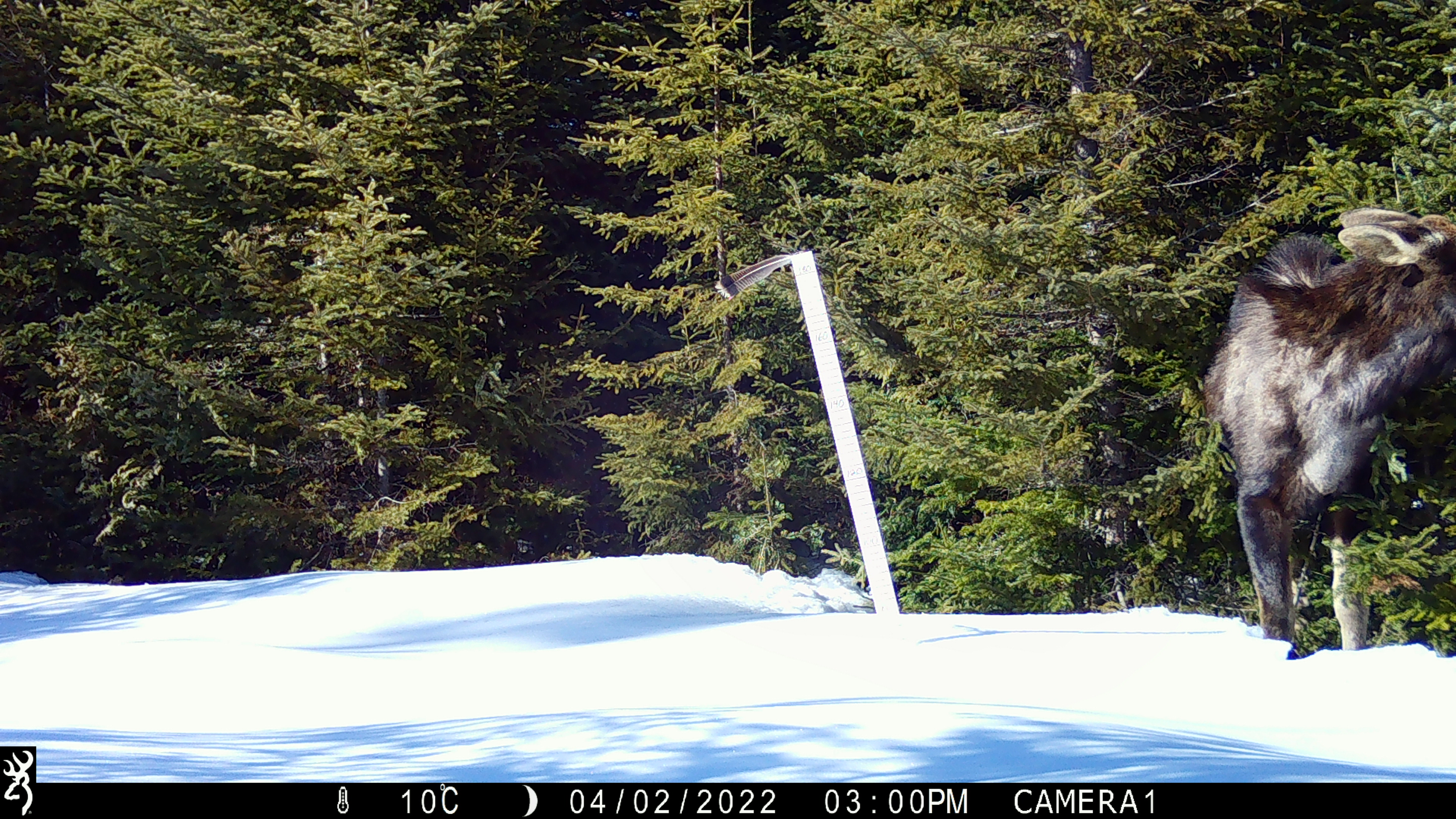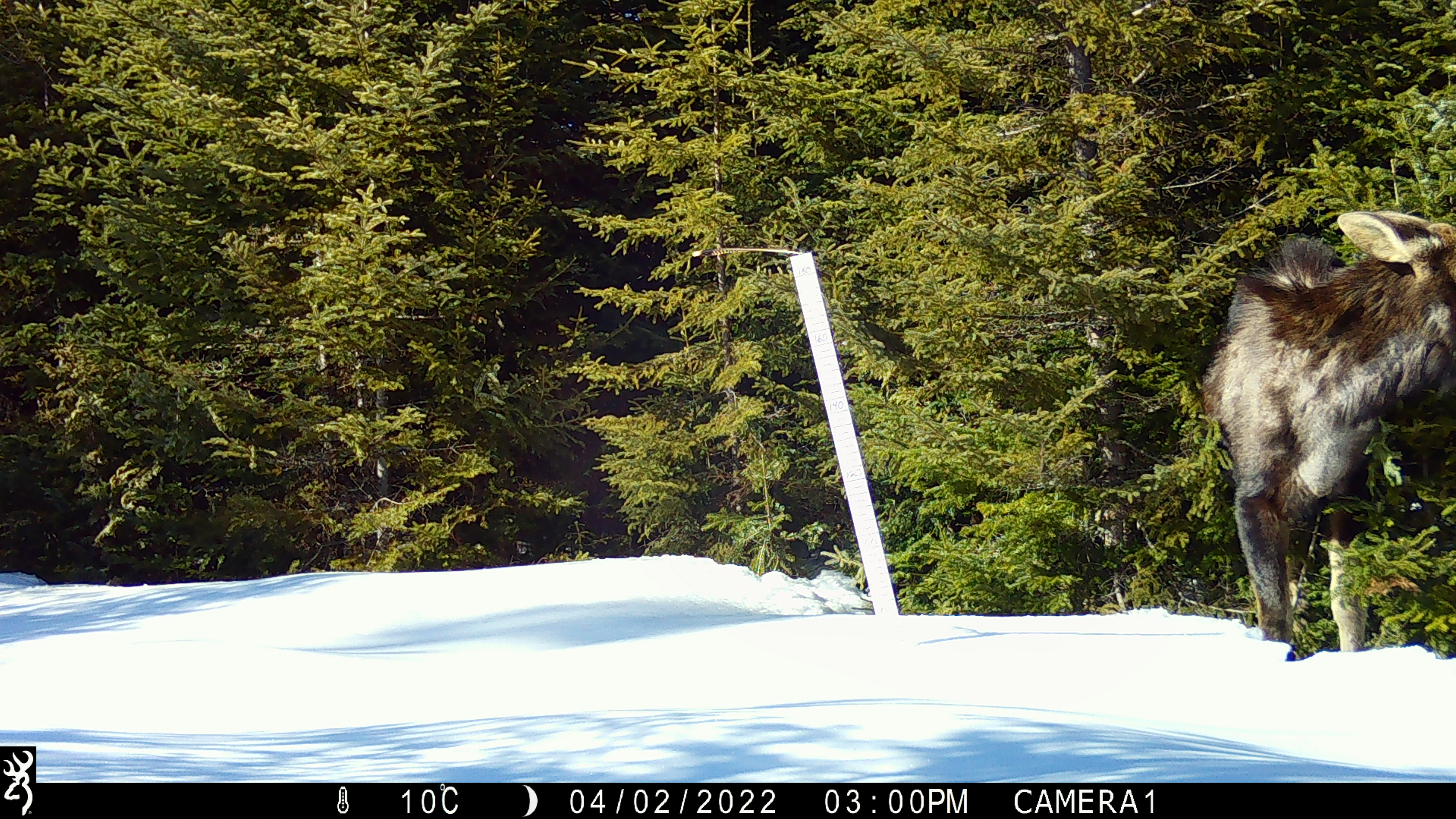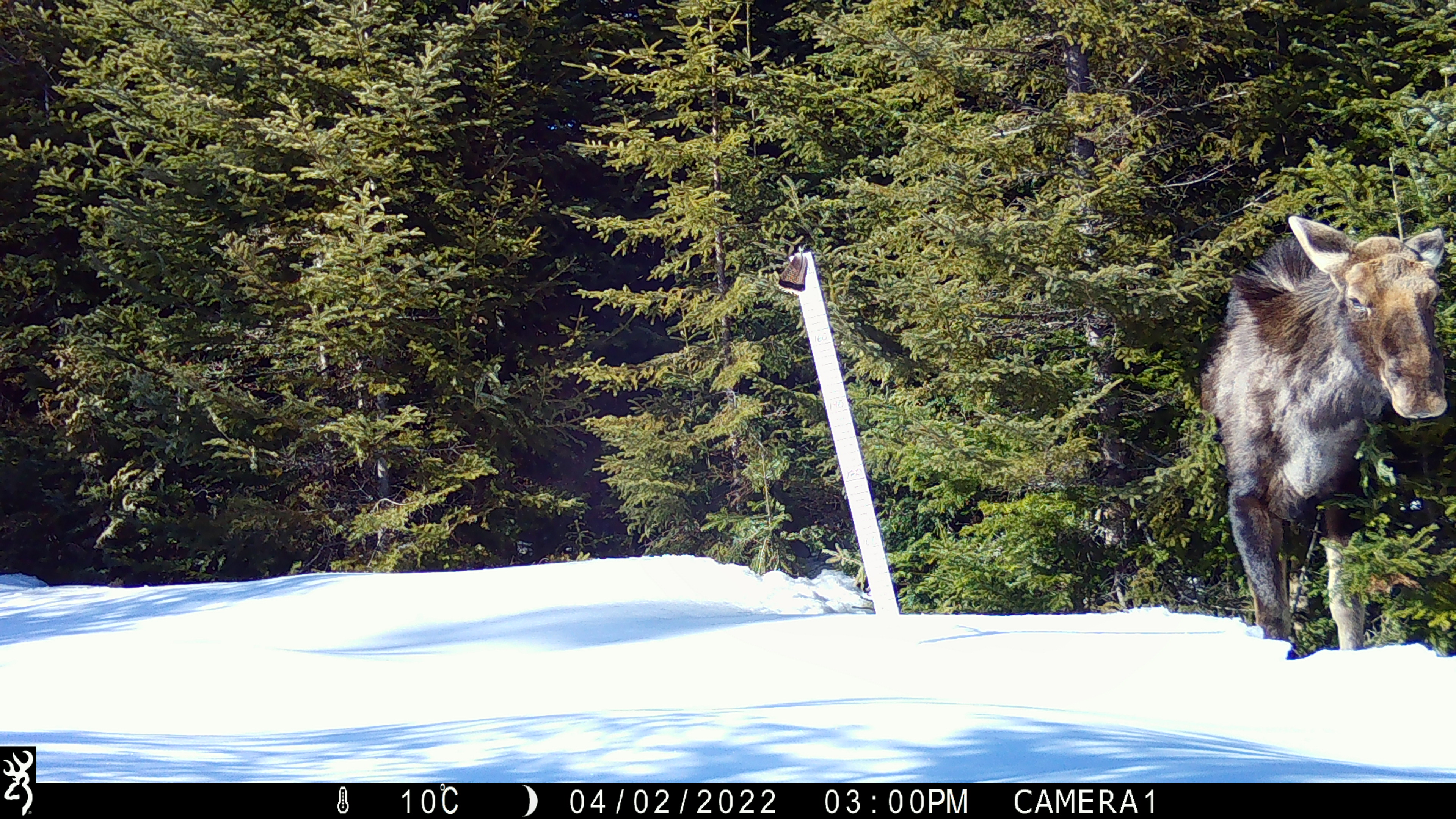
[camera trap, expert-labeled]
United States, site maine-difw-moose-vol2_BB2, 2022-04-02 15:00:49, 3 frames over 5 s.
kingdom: Animalia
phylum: Chordata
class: Mammalia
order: Artiodactyla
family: Cervidae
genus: Alces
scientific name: Alces alces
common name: moose